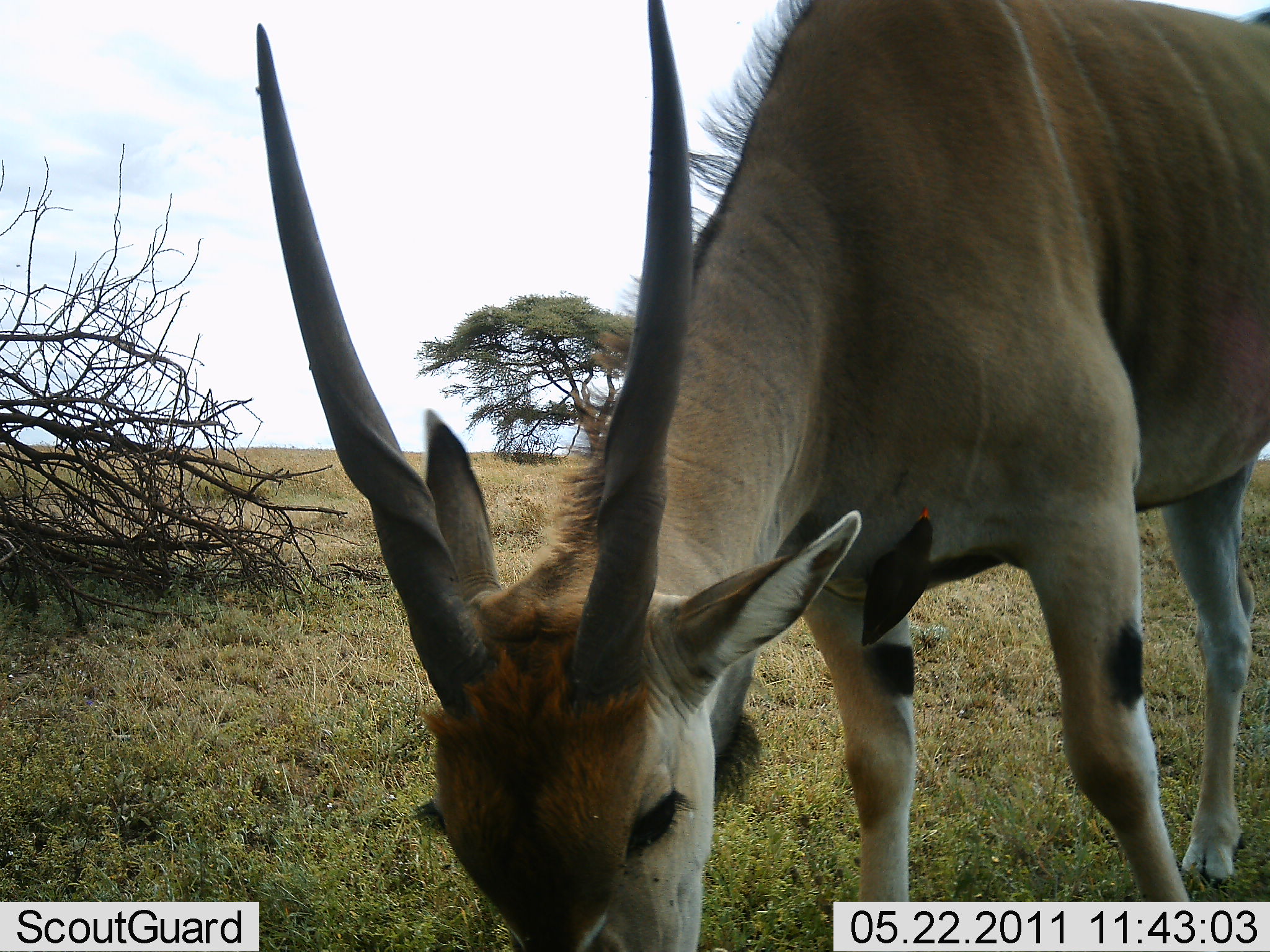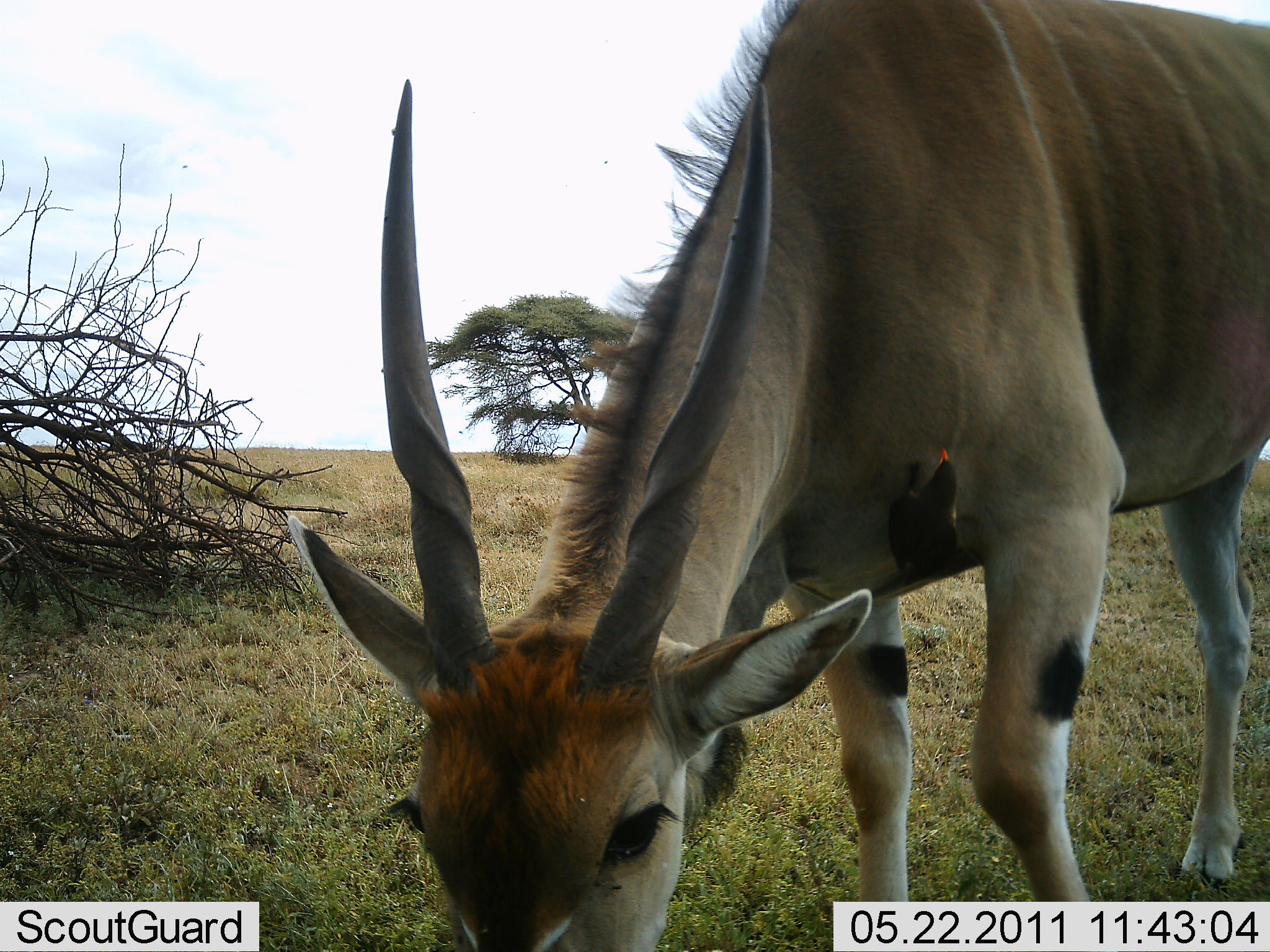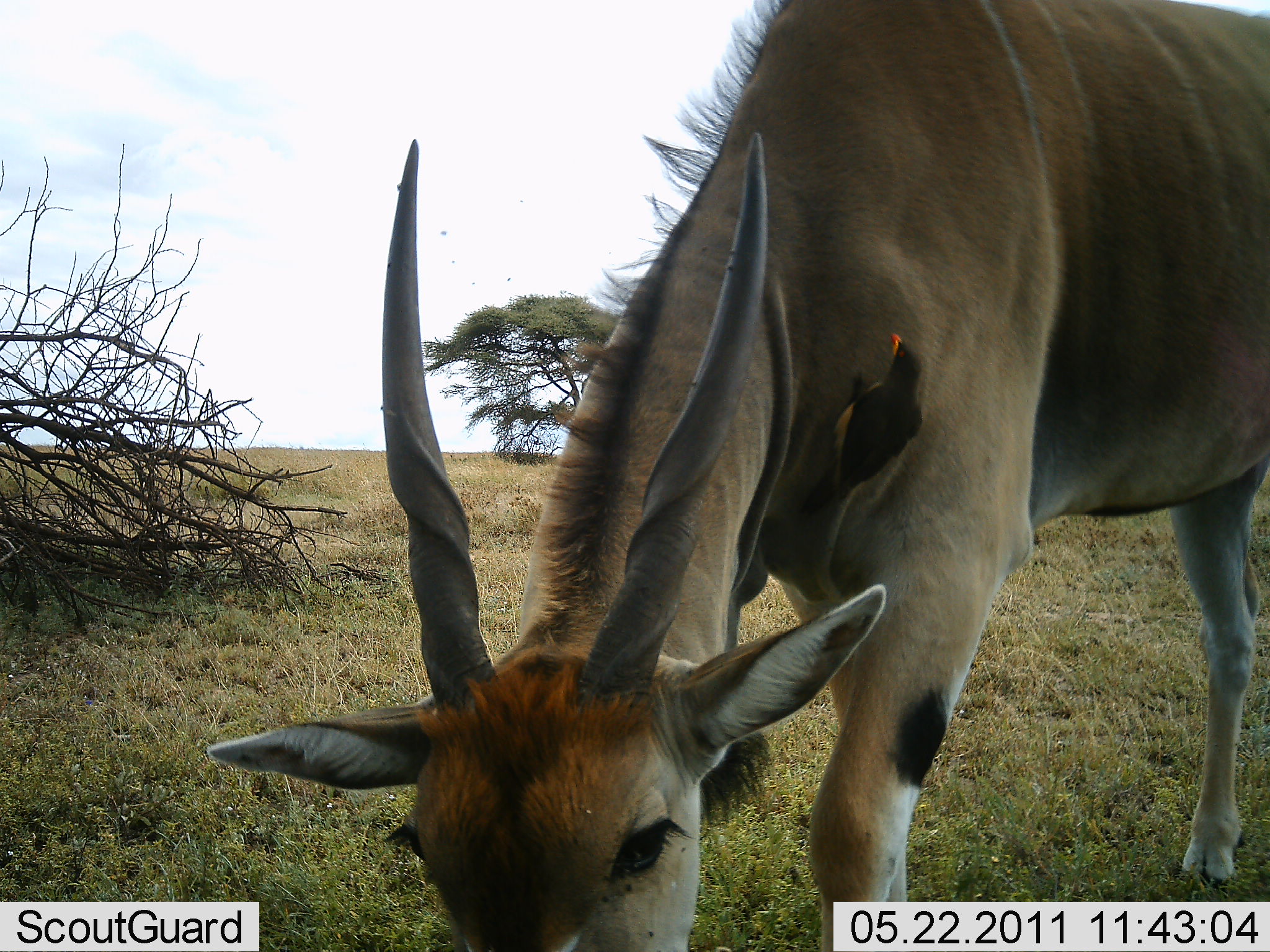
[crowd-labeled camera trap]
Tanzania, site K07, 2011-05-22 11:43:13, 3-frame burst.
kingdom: Animalia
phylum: Chordata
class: Mammalia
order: Artiodactyla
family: Bovidae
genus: Tragelaphus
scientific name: Tragelaphus oryx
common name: eland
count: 1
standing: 25%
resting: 0%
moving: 0%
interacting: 0%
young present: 0%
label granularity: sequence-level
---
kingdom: Animalia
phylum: Chordata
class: Aves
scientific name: Aves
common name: bird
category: otherbird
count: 1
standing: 9%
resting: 0%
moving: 55%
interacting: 27%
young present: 0%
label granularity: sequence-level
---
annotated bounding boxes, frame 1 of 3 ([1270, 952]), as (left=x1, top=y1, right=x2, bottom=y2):
animal: (left=257, top=0, right=1269, bottom=951)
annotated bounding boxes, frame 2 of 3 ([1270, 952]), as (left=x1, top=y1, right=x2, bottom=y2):
animal: (left=285, top=0, right=1270, bottom=952)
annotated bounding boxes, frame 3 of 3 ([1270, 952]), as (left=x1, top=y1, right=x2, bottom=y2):
animal: (left=207, top=0, right=1270, bottom=952)